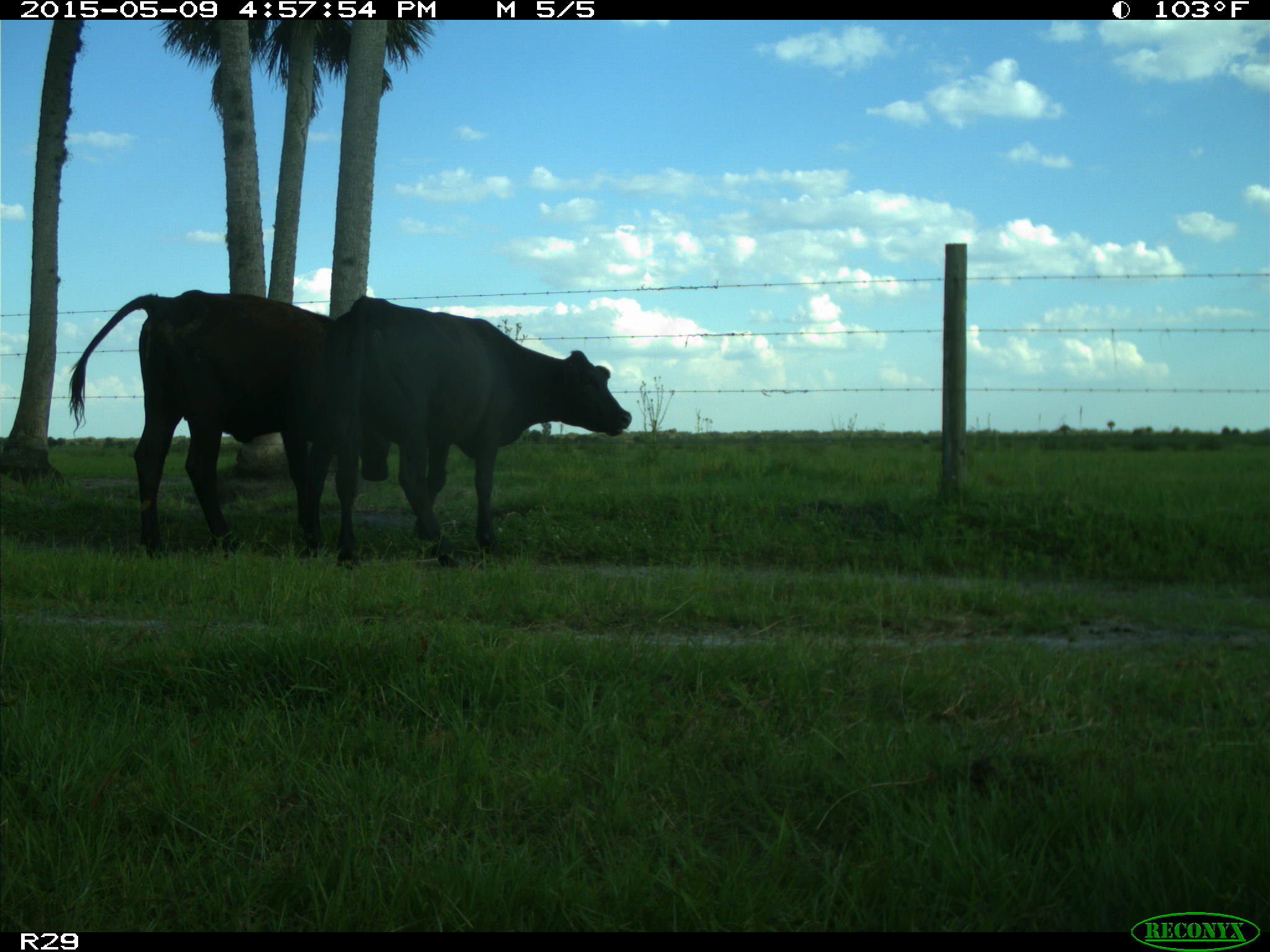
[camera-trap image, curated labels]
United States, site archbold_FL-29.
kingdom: Animalia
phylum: Chordata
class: Mammalia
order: Artiodactyla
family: Bovidae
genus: Bos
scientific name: Bos taurus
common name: domestic cow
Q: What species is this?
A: Bos taurus (domestic cow).